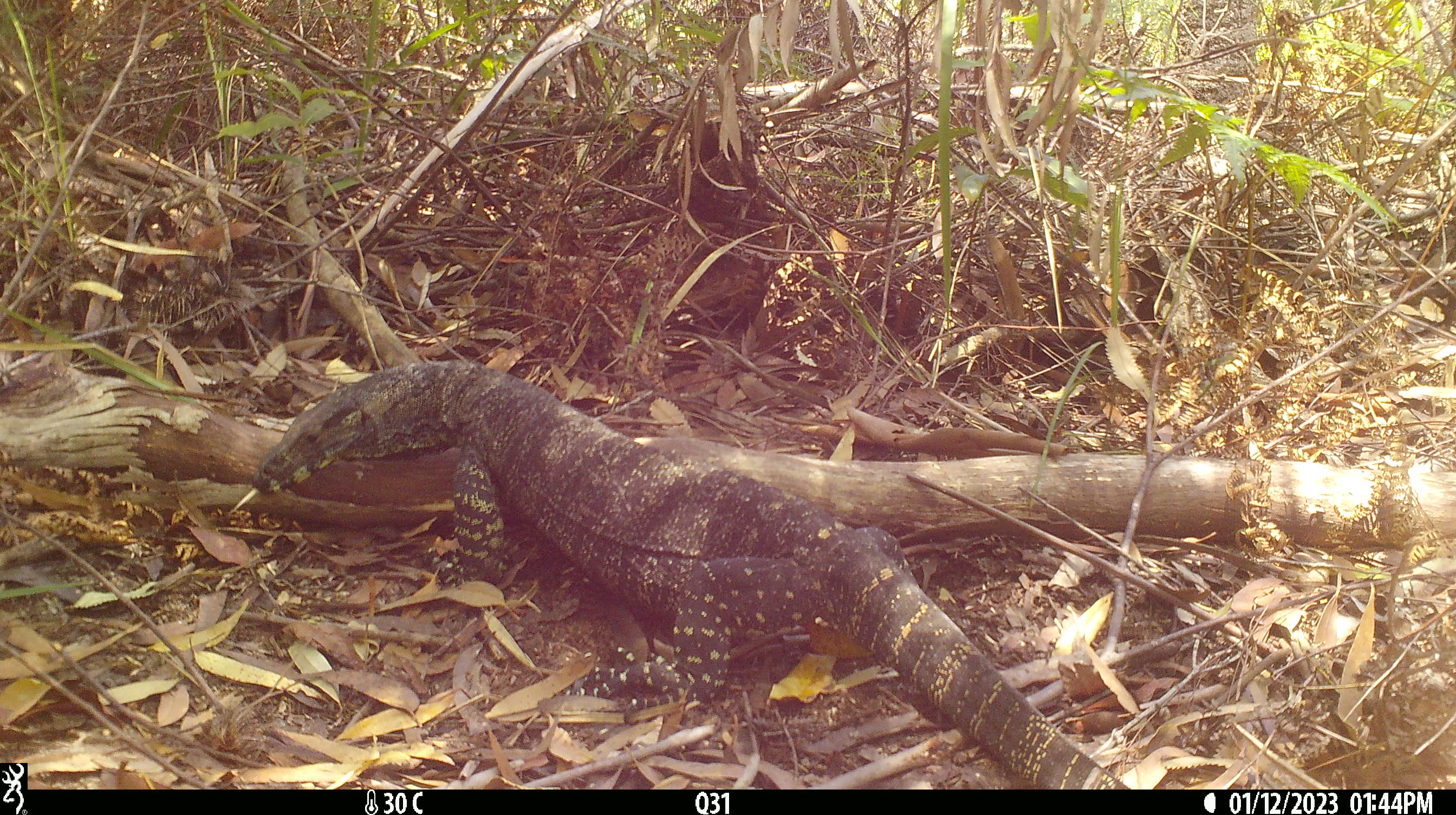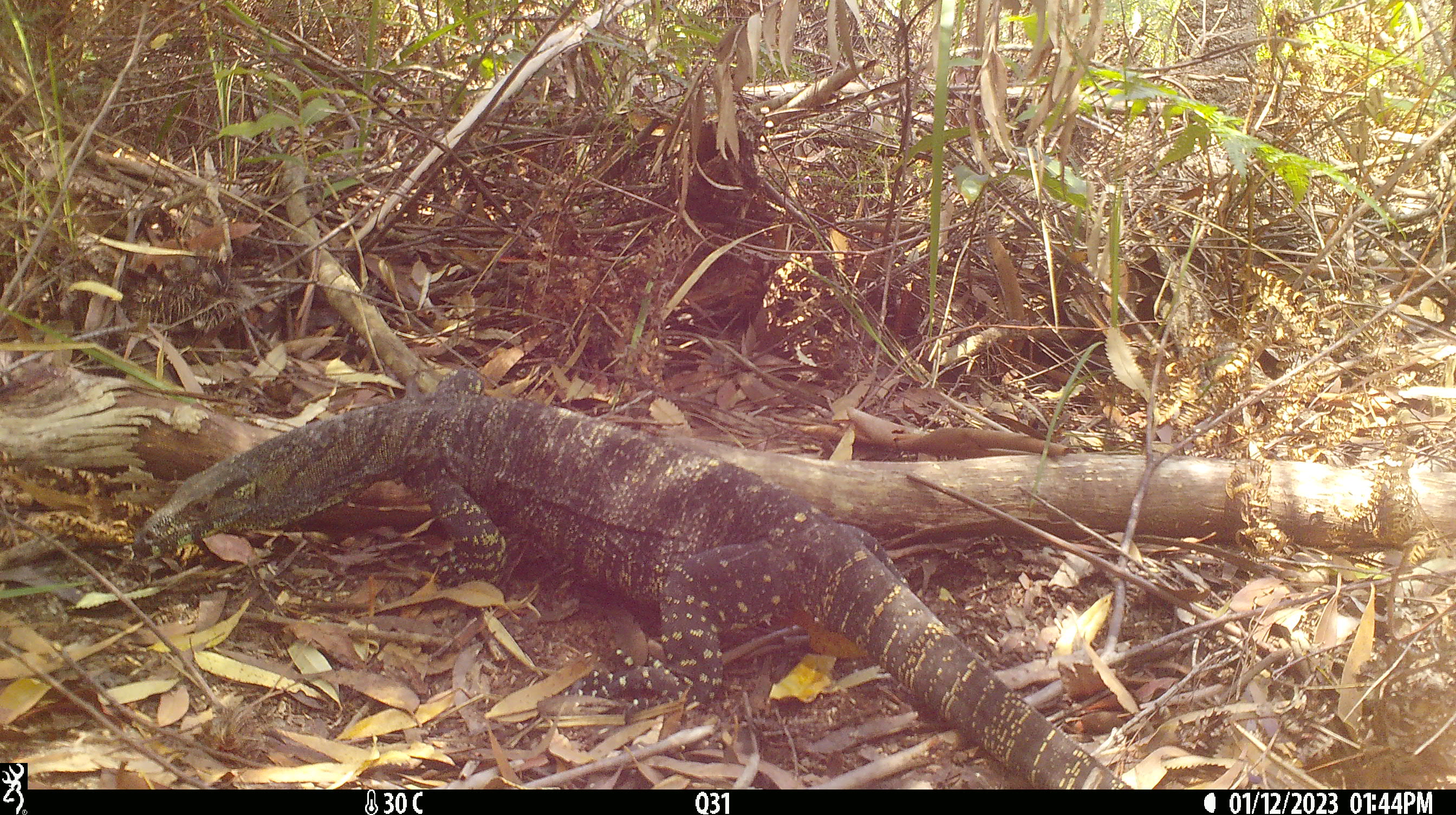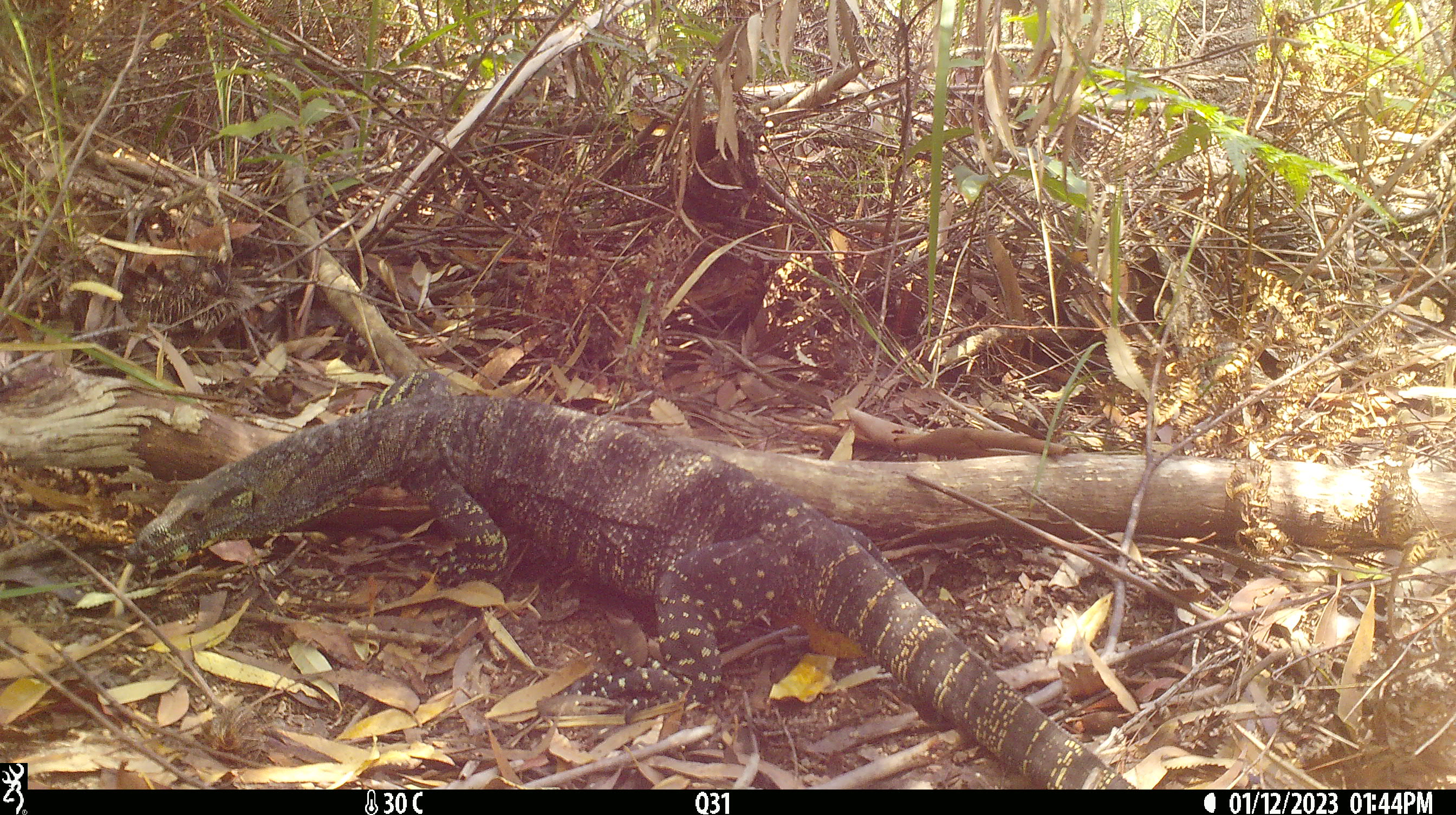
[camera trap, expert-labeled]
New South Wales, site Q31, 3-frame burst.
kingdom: Animalia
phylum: Chordata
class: Reptilia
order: Squamata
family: Varanidae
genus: Varanus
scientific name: Varanus varius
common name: lace monitor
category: goanna